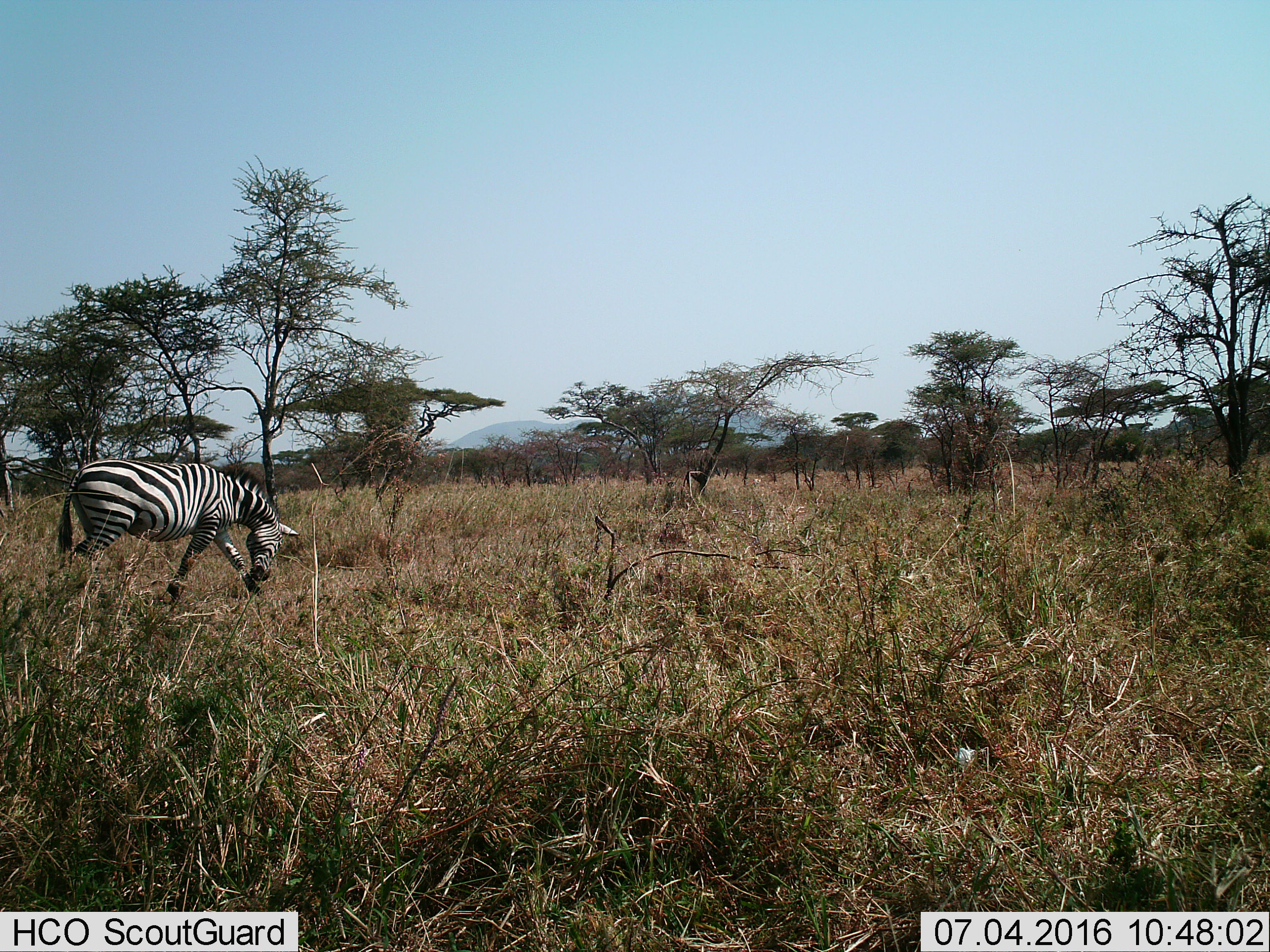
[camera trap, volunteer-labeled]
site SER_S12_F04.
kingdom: Animalia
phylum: Chordata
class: Mammalia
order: Perissodactyla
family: Equidae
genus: Equus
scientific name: Equus quagga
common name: plains zebra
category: zebraplains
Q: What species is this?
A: Zebraplains (plains zebra) (Equus quagga).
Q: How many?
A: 1.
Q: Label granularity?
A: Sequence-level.